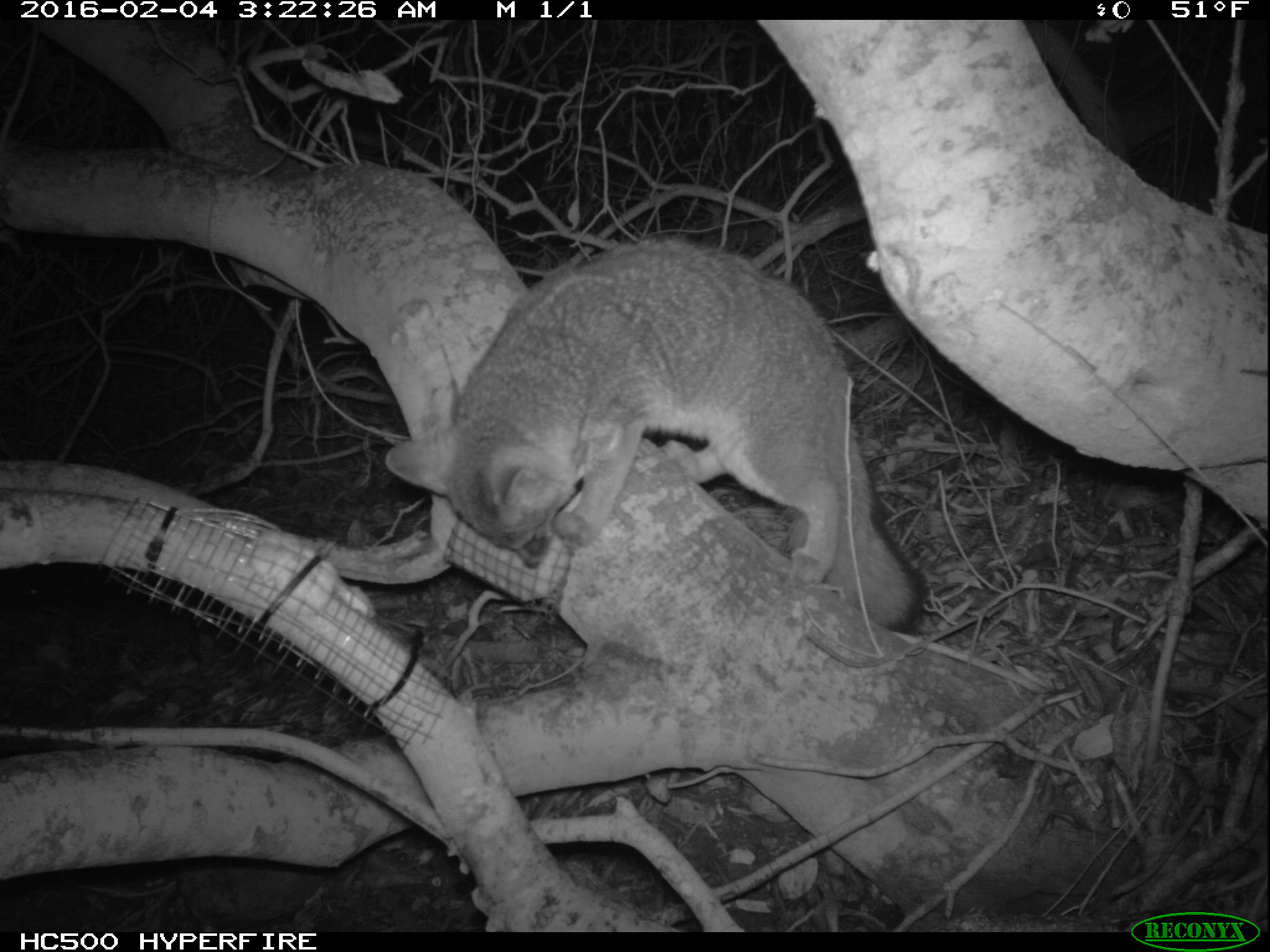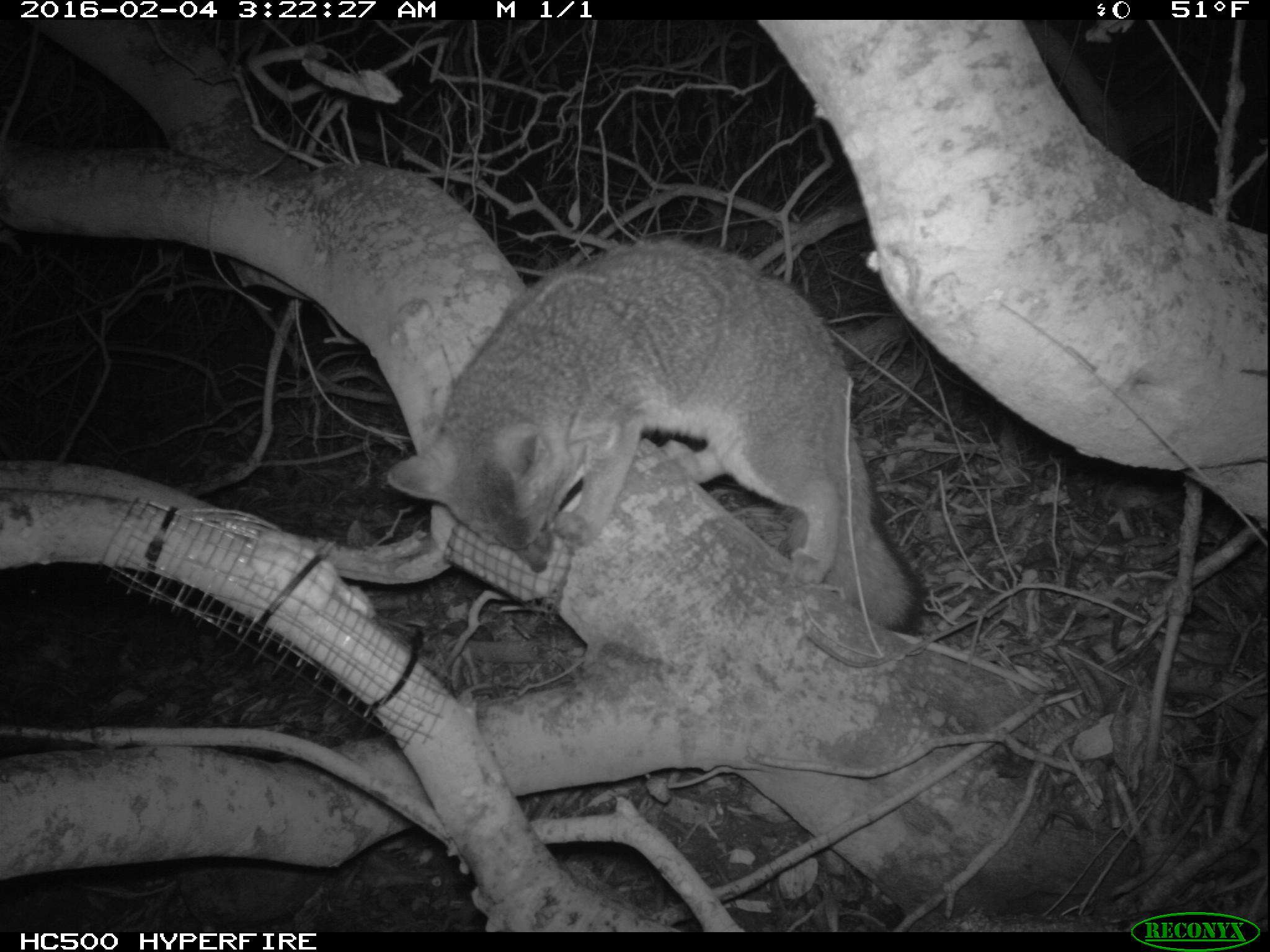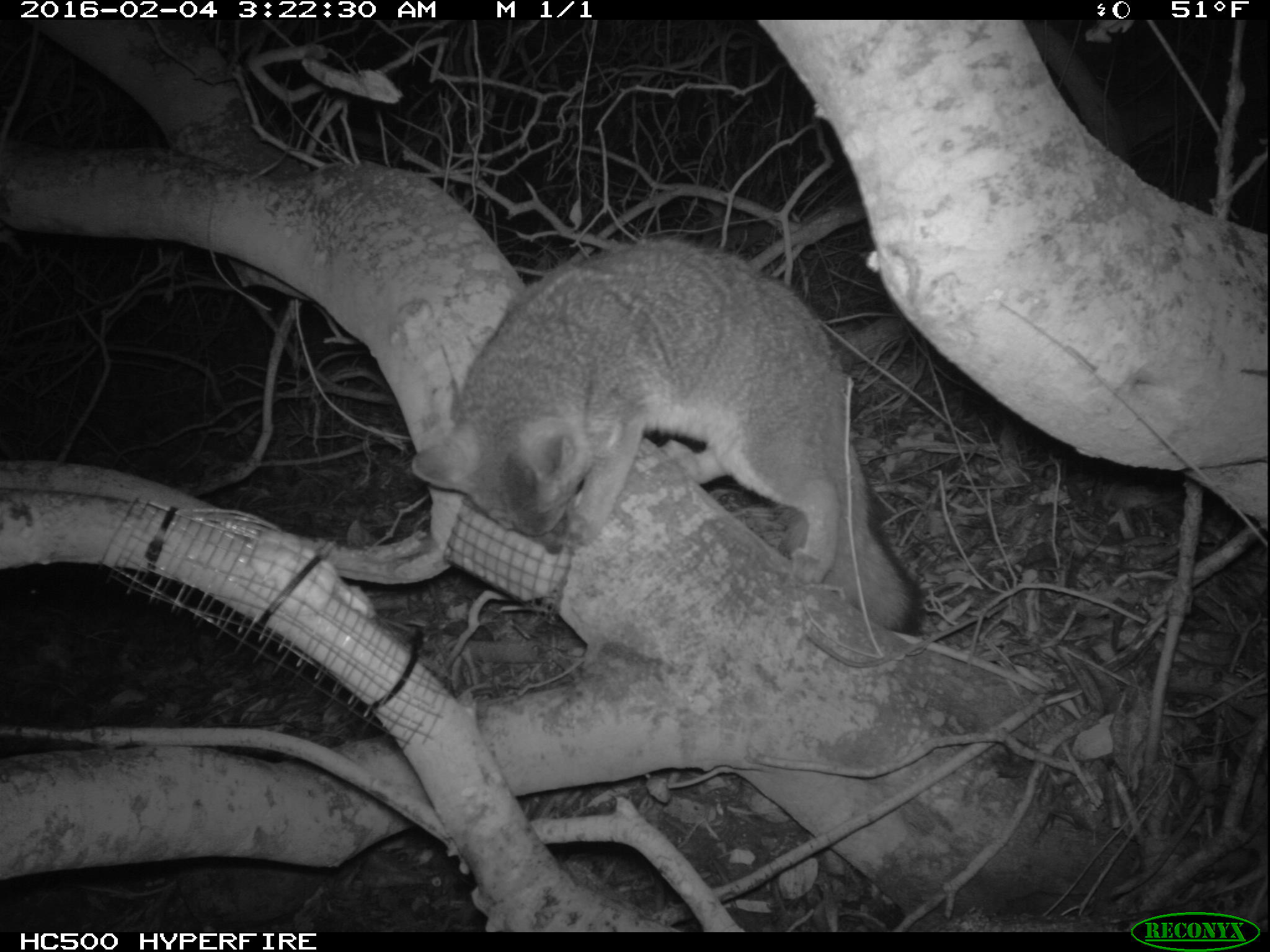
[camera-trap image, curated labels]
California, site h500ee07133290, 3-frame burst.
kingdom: Animalia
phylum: Chordata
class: Mammalia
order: Carnivora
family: Canidae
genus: Urocyon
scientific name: Urocyon littoralis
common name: island fox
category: fox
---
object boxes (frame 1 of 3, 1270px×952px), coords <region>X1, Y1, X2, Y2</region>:
fox: <region>383, 235, 925, 636</region>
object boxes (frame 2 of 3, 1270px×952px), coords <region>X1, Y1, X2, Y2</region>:
fox: <region>382, 236, 930, 636</region>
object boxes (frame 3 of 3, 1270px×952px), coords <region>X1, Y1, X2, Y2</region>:
fox: <region>410, 238, 925, 637</region>